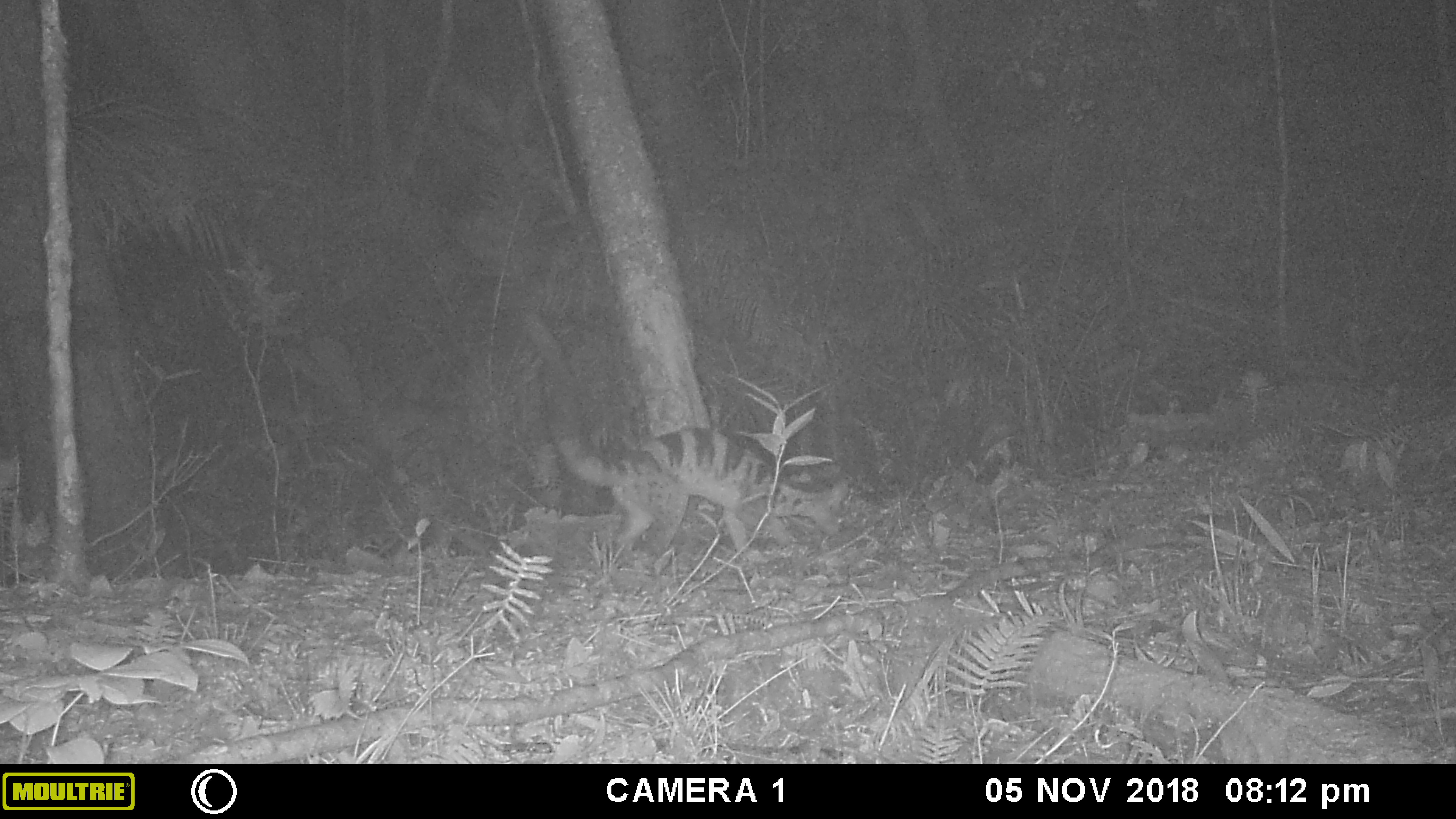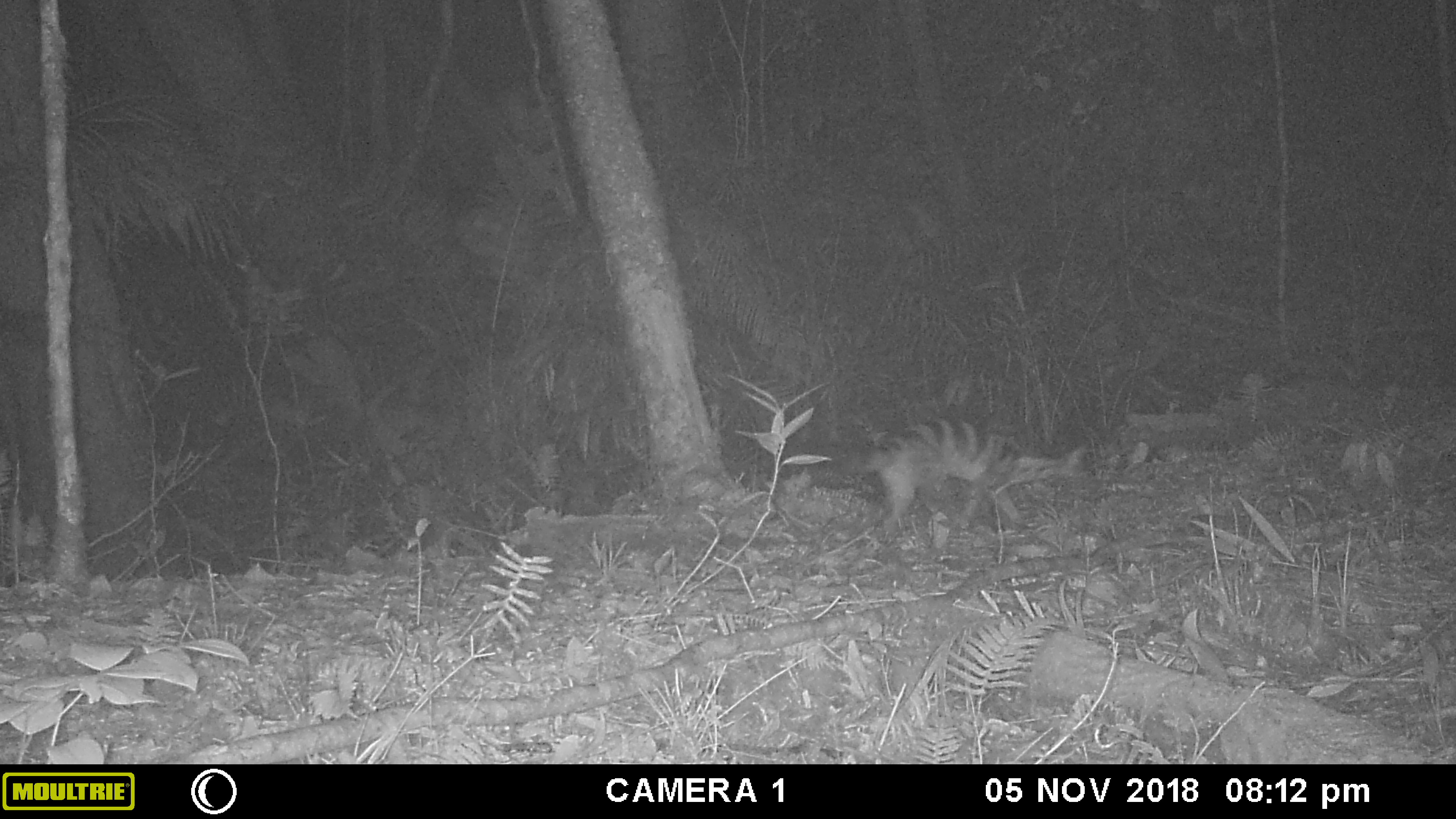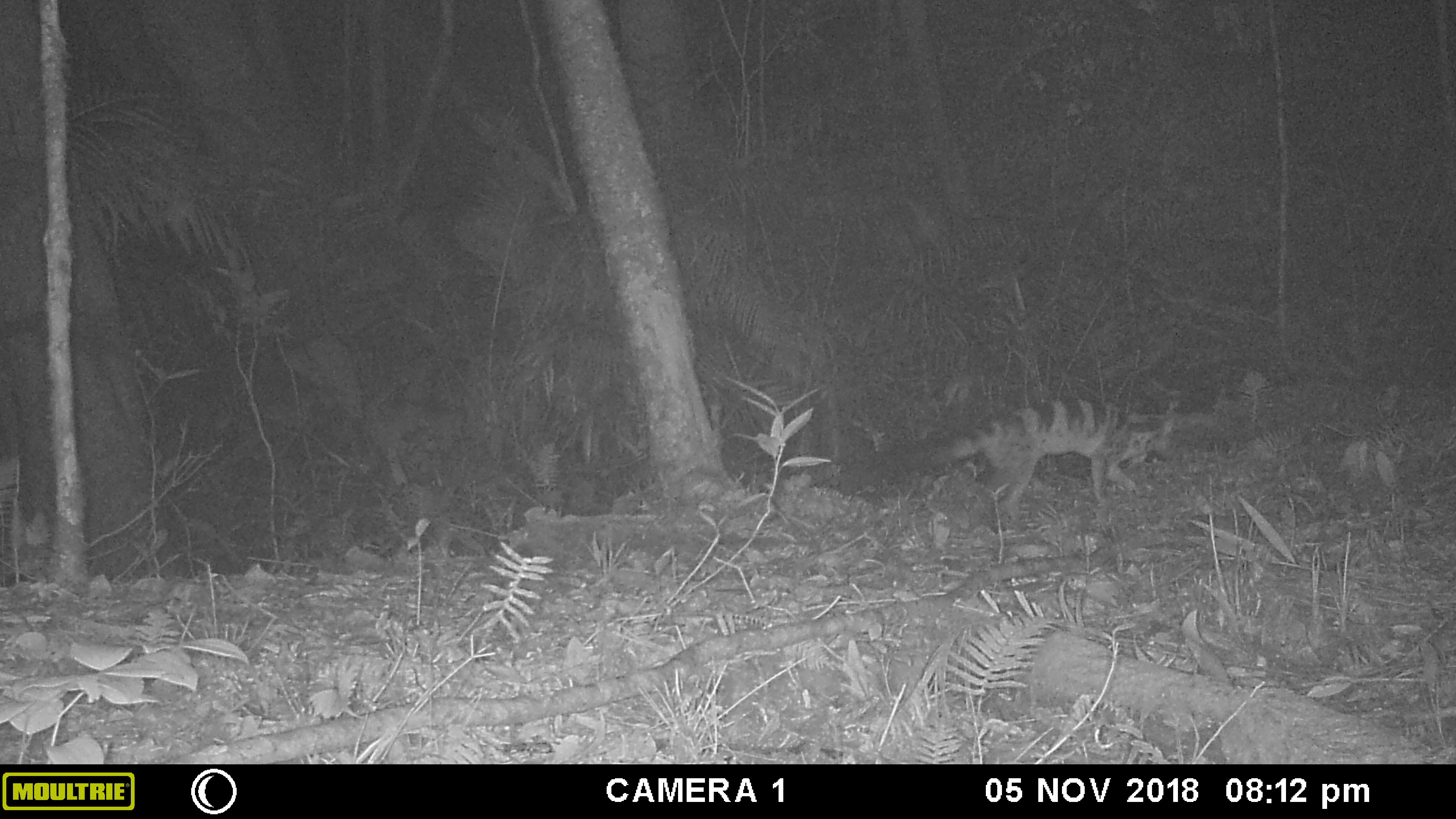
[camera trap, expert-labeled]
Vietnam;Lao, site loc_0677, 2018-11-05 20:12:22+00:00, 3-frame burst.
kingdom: Animalia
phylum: Chordata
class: Mammalia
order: Carnivora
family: Viverridae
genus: Chrotogale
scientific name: Chrotogale owstoni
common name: owston's civet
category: owstons civet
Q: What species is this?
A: Owstons civet (owston's civet) (Chrotogale owstoni).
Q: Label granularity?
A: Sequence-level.